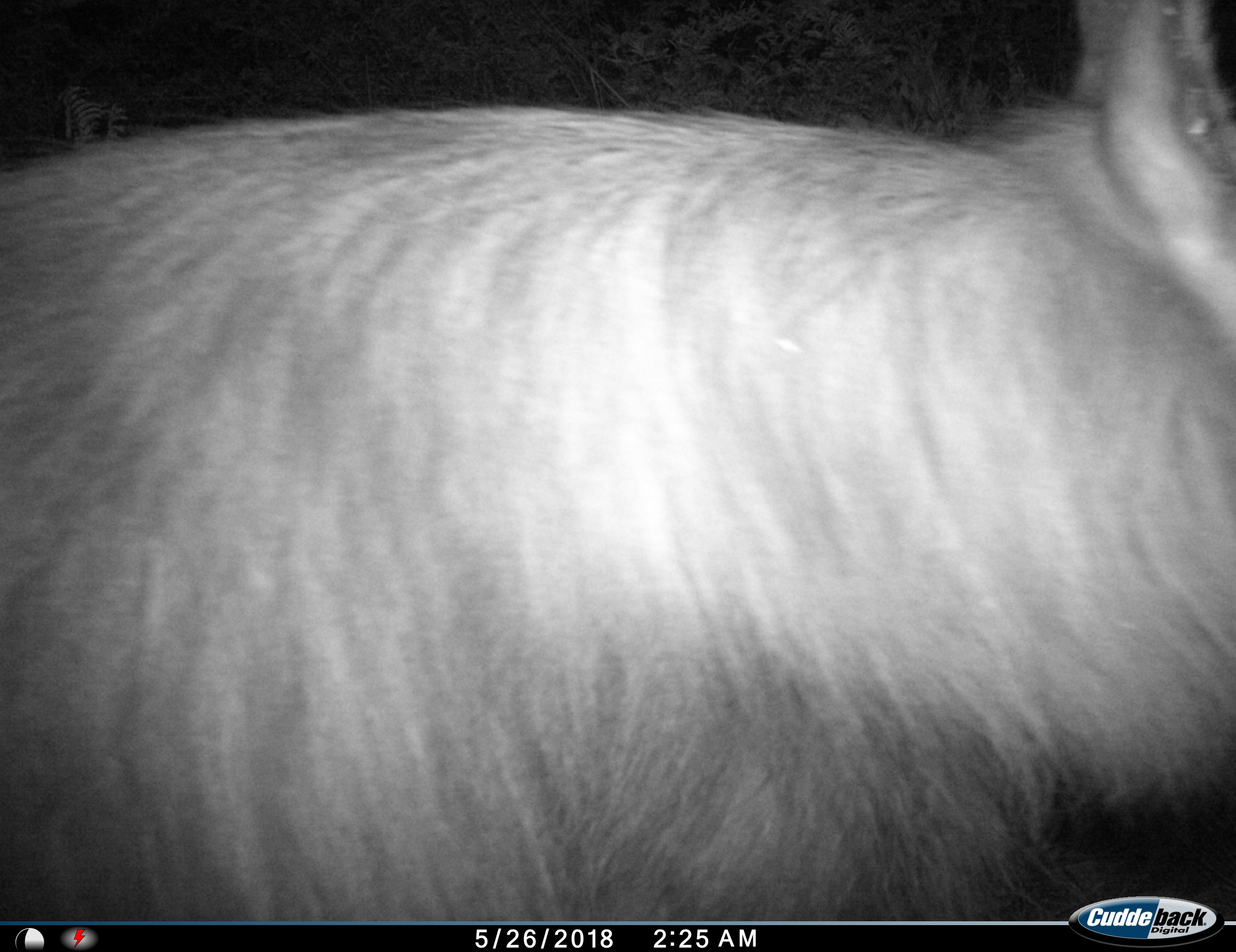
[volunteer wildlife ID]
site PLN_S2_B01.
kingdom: Animalia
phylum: Chordata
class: Mammalia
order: Carnivora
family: Hyaenidae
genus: Parahyaena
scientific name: Parahyaena brunnea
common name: brown hyena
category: hyenabrown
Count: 1.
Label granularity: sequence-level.